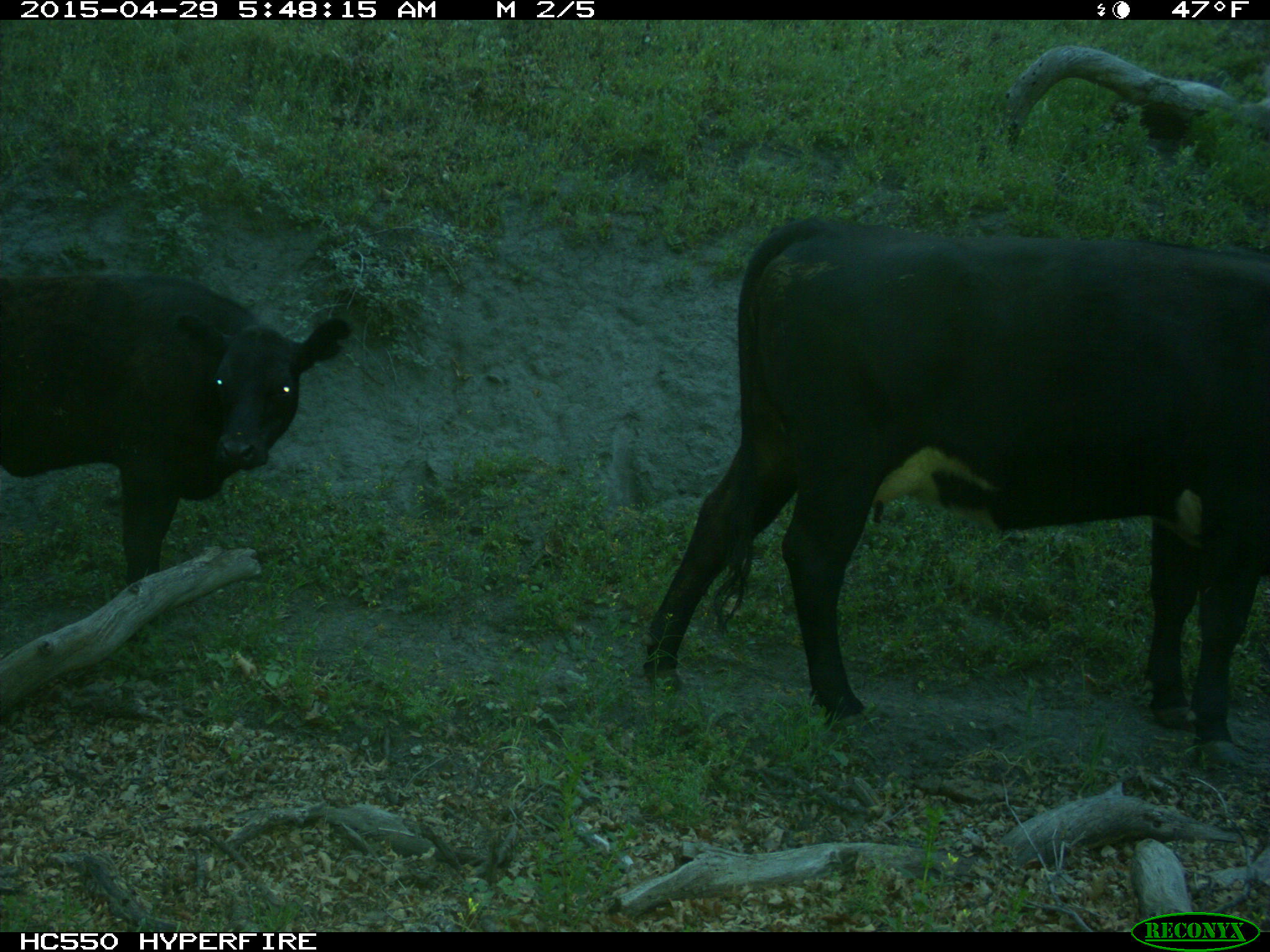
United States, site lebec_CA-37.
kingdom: Animalia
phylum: Chordata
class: Mammalia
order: Artiodactyla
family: Bovidae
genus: Bos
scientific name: Bos taurus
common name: domestic cow